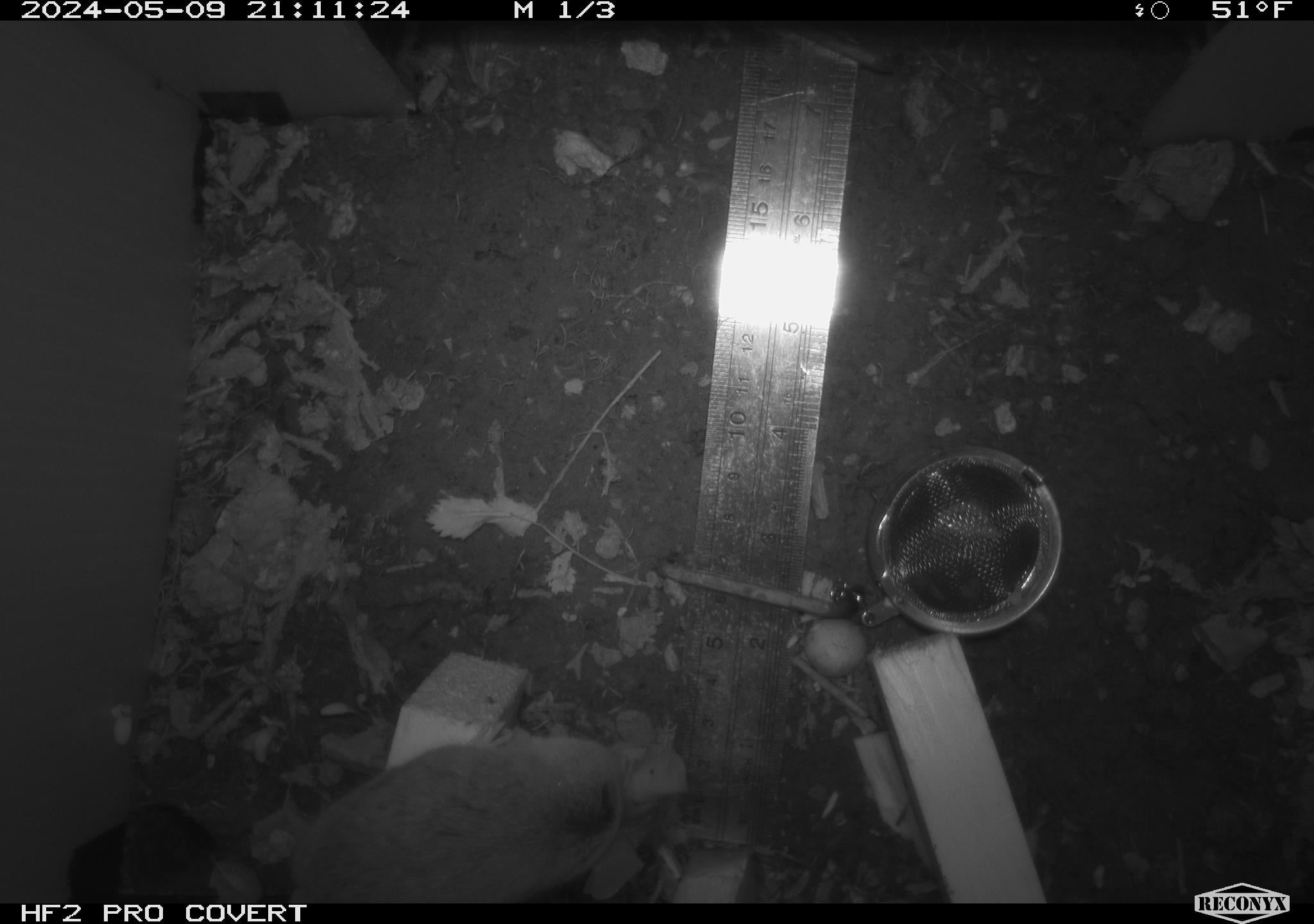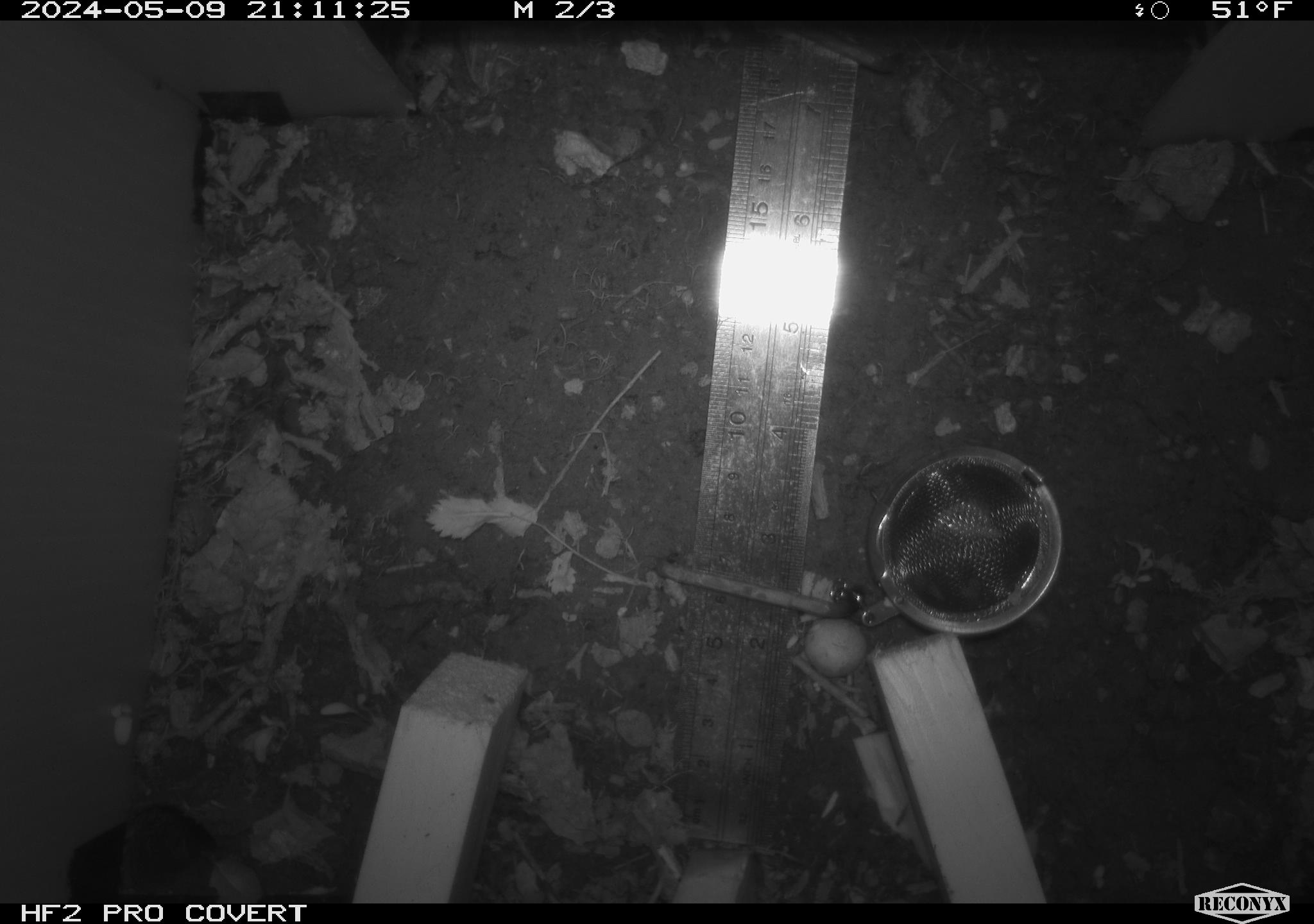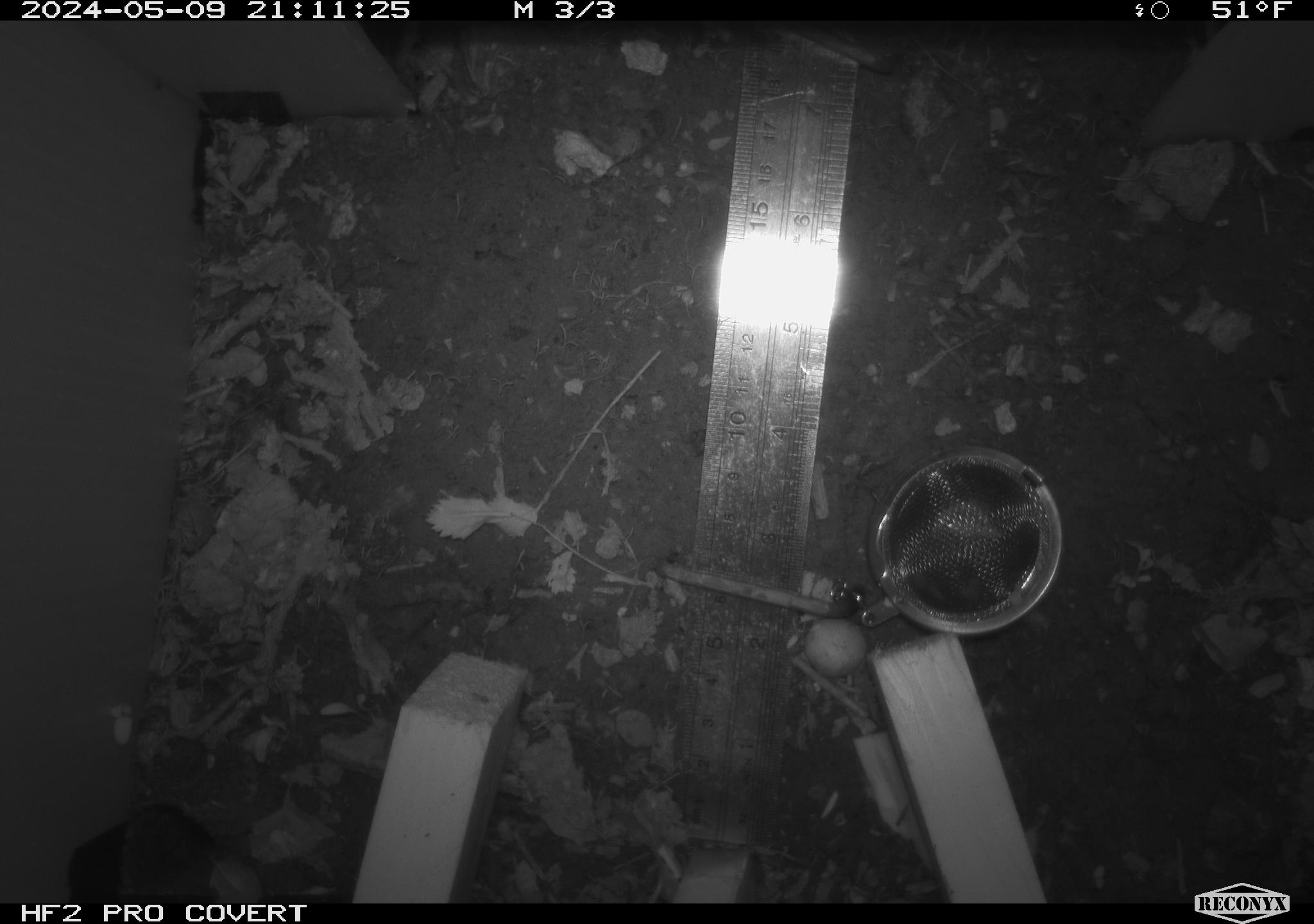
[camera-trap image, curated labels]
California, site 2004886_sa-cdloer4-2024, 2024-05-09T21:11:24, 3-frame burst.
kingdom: Animalia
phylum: Chordata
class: Mammalia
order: Rodentia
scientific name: Rodentia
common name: mouse species